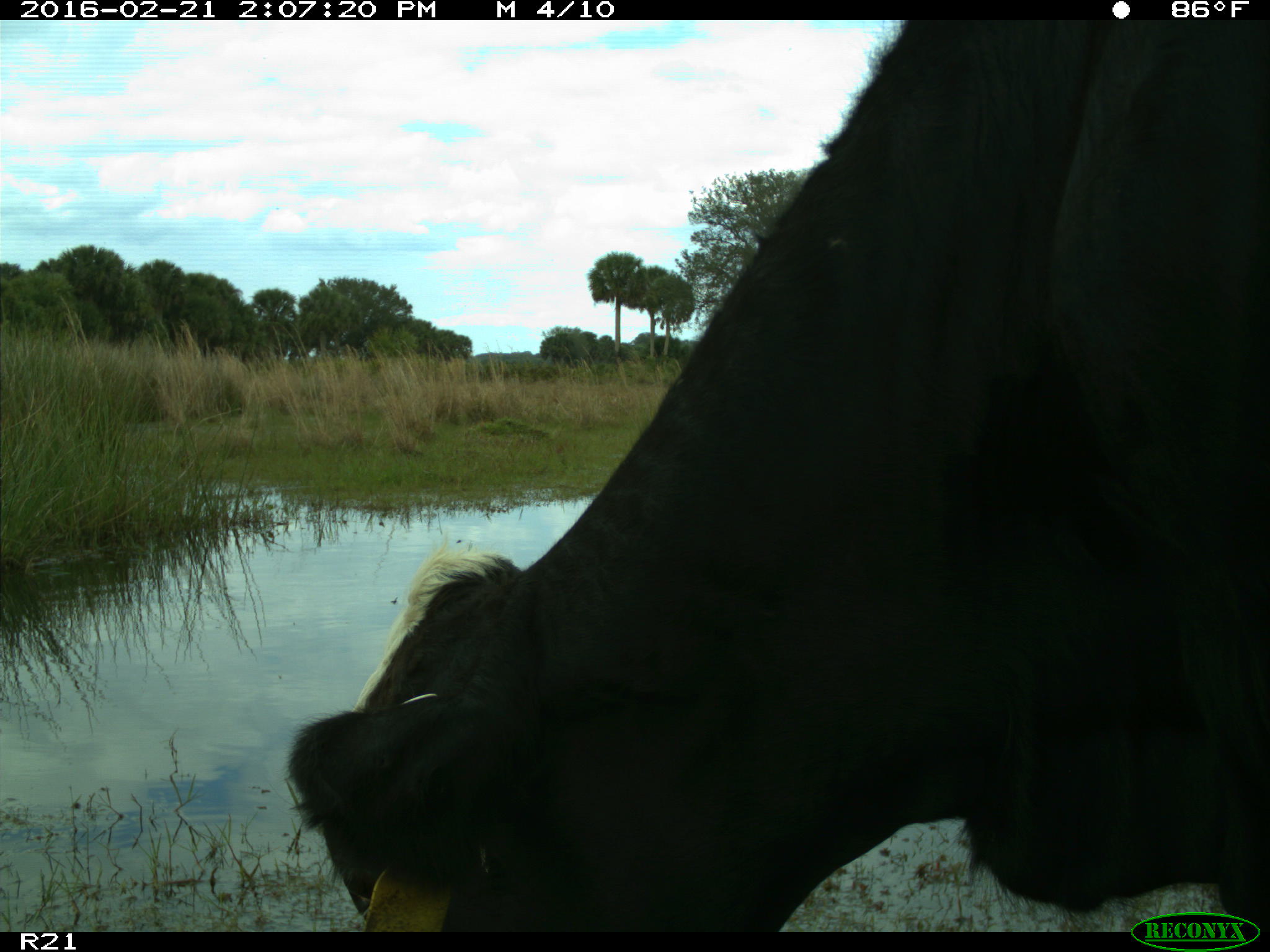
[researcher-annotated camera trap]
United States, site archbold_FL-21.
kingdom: Animalia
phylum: Chordata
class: Mammalia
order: Artiodactyla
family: Bovidae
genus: Bos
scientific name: Bos taurus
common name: domestic cow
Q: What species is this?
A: Bos taurus (domestic cow).